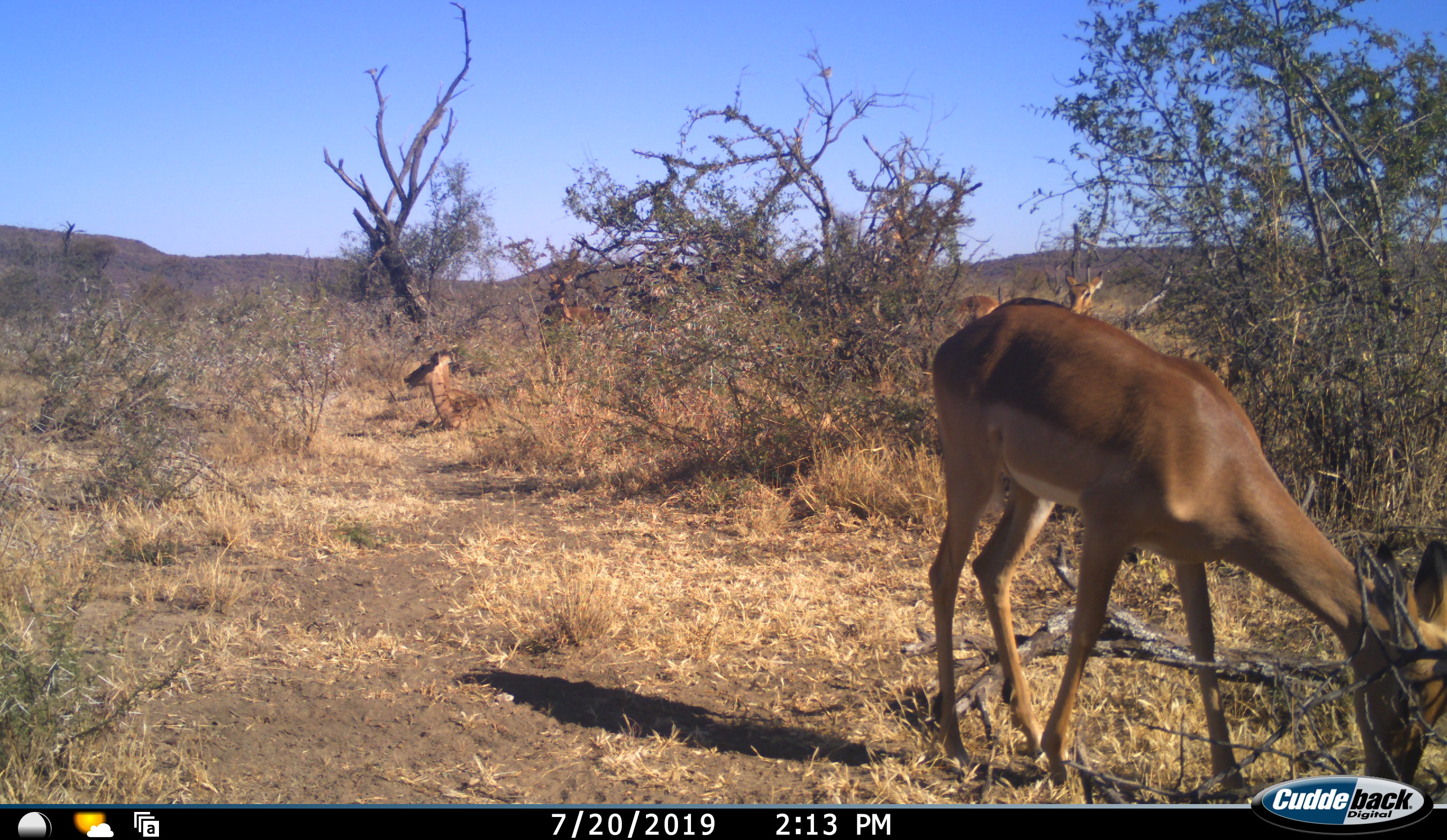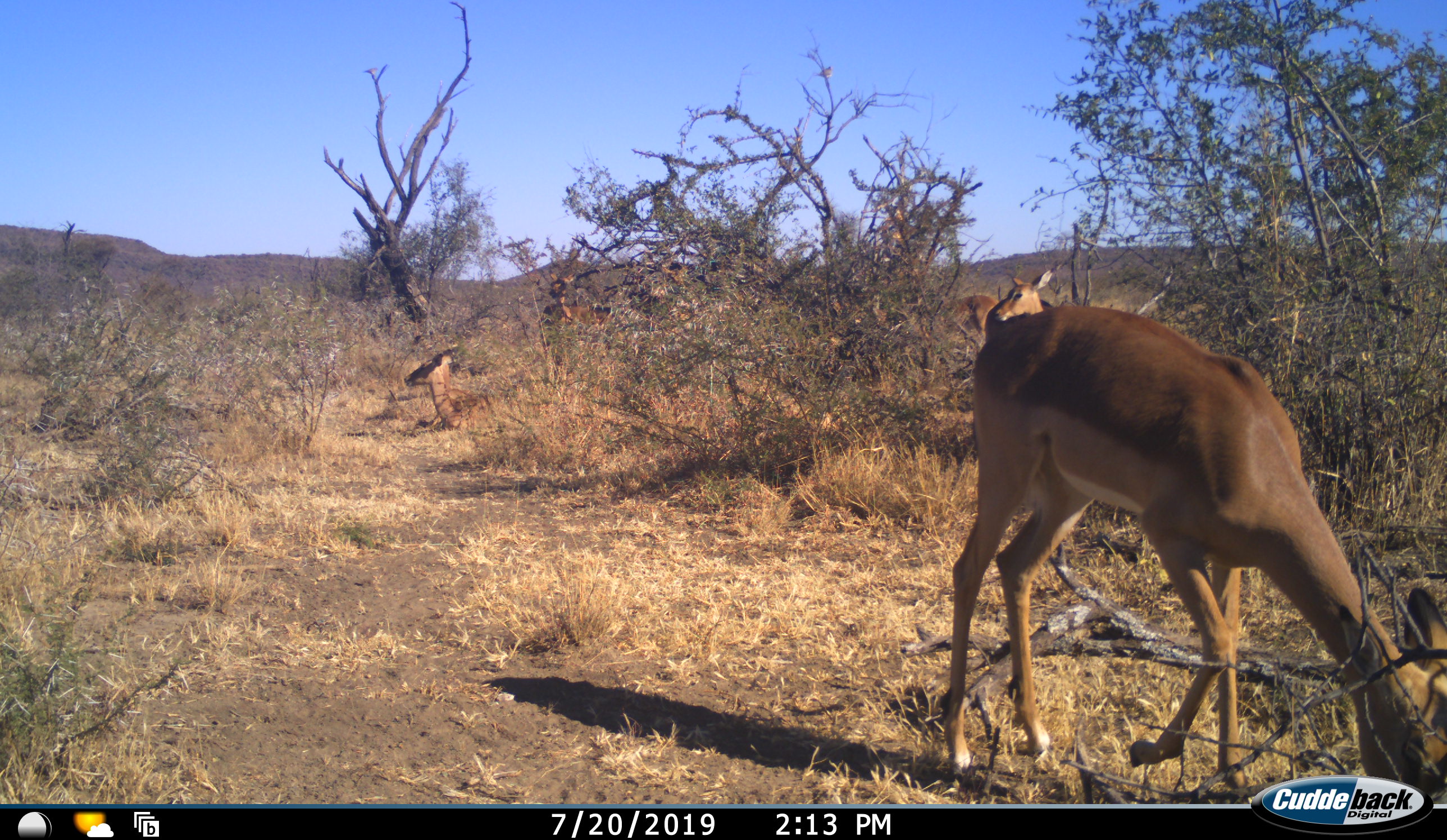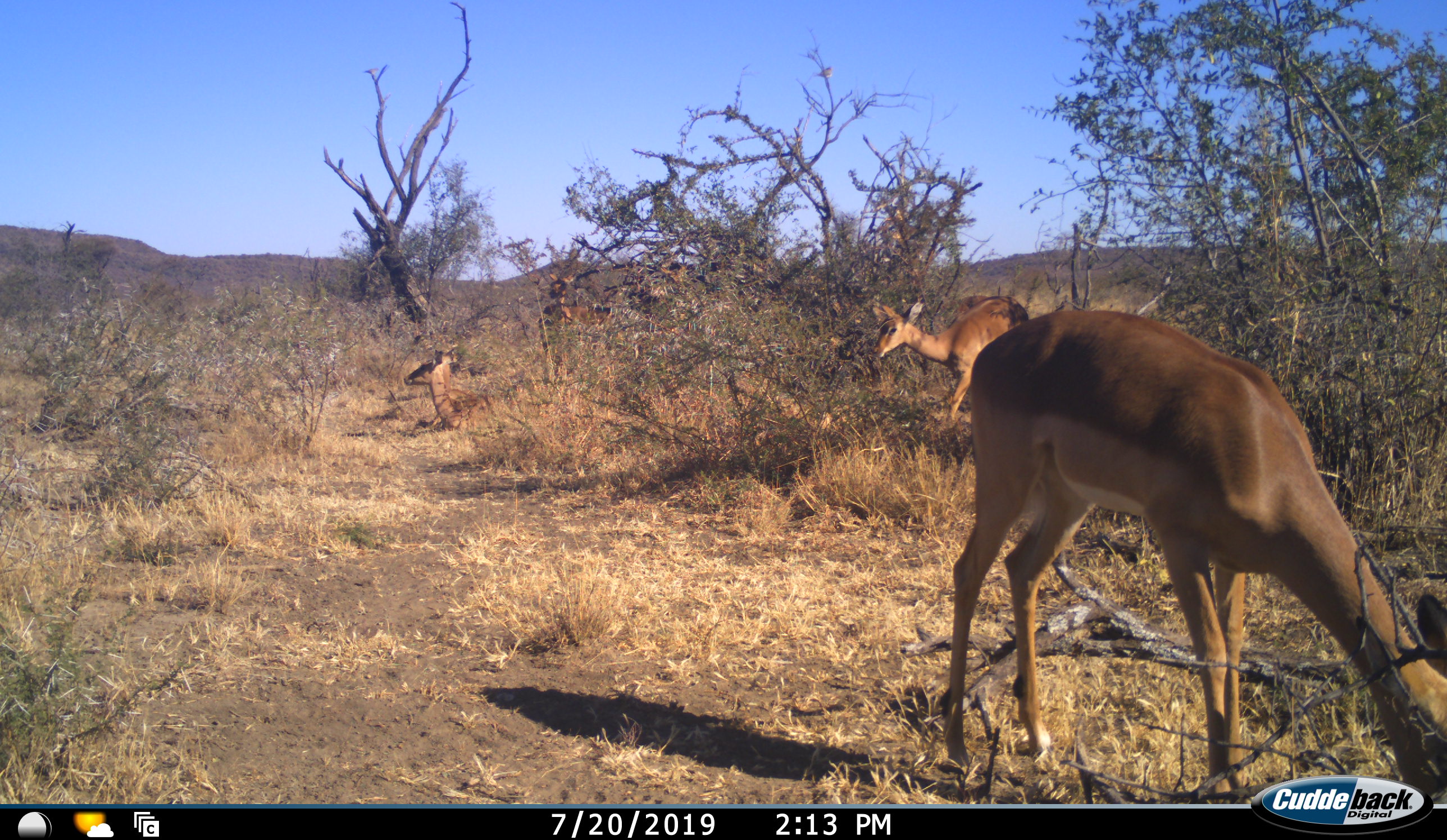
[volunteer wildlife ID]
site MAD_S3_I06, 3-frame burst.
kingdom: Animalia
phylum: Chordata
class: Mammalia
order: Artiodactyla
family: Bovidae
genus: Aepyceros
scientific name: Aepyceros melampus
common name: impala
Impala (Aepyceros melampus), count 4. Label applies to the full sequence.